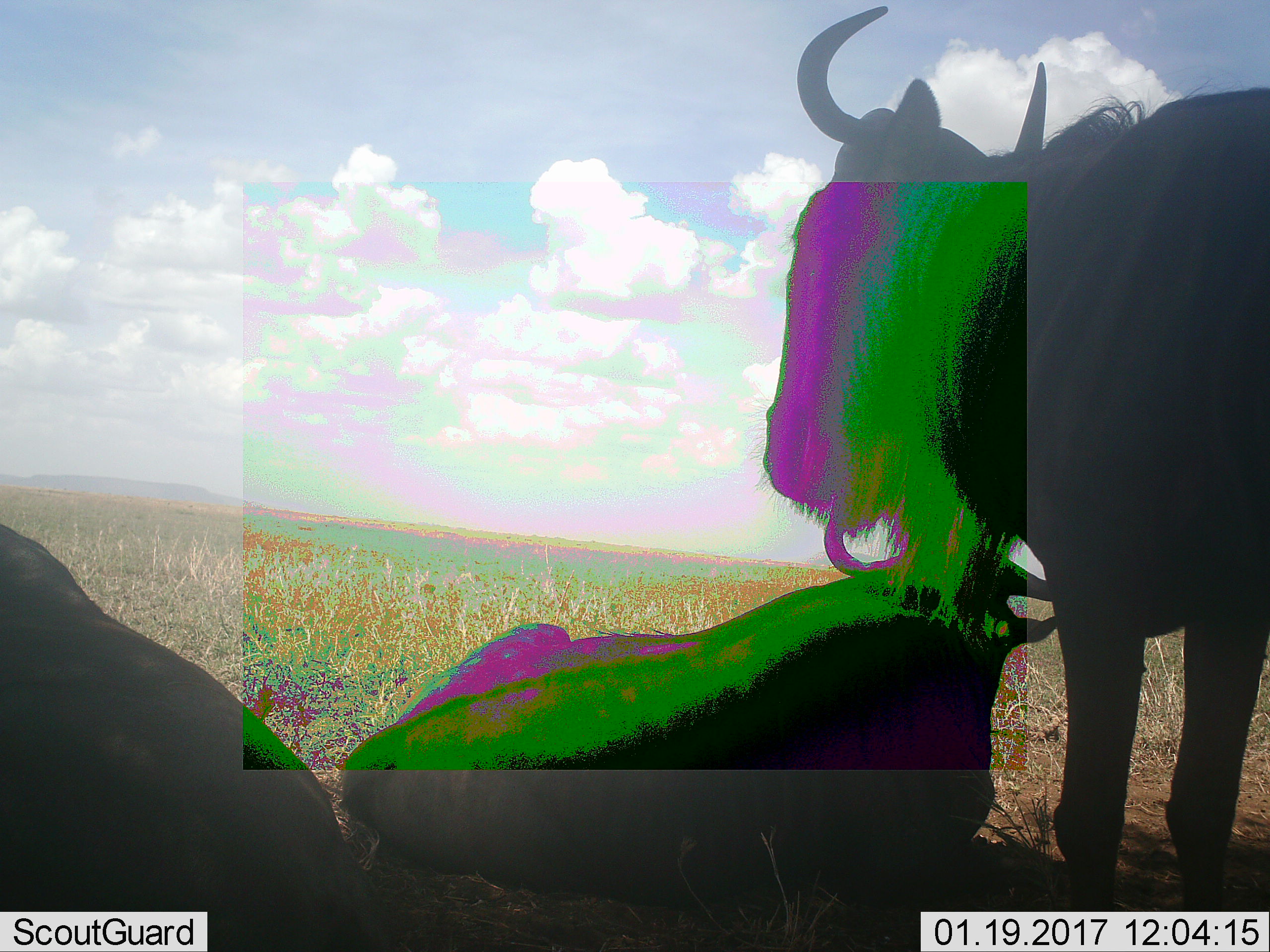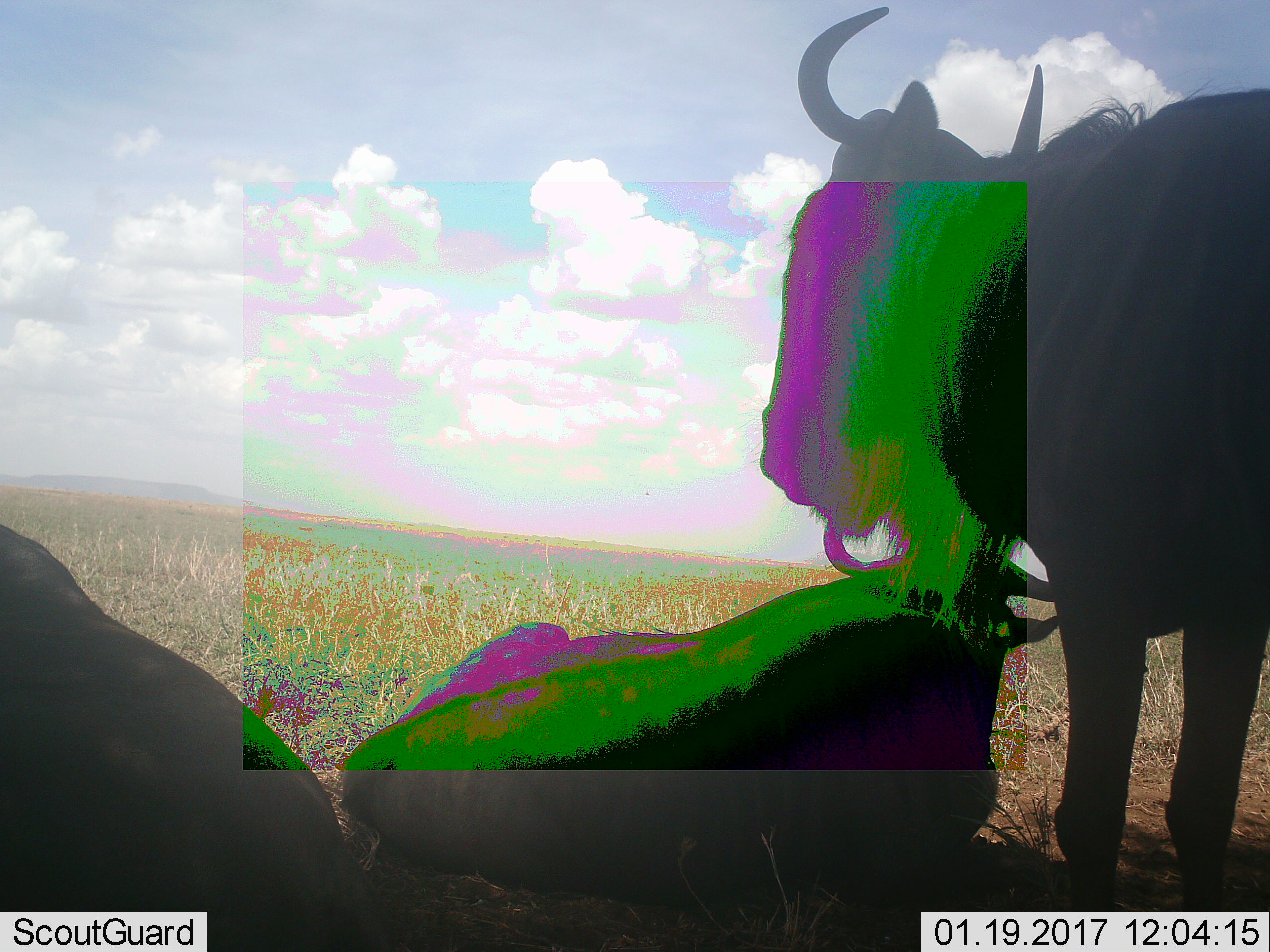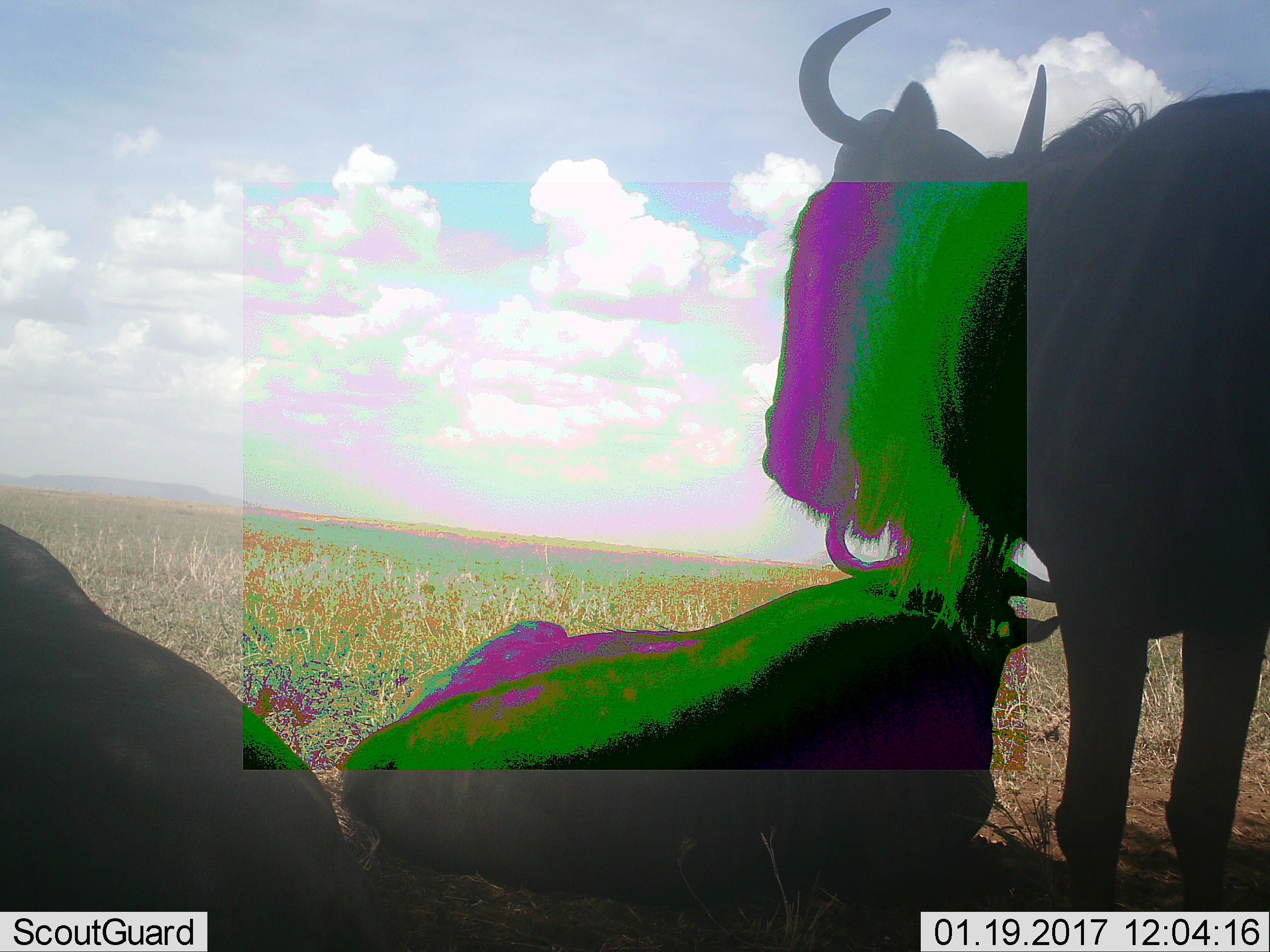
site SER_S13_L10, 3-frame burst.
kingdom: Animalia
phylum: Chordata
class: Mammalia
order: Artiodactyla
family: Bovidae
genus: Connochaetes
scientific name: Connochaetes taurinus taurinus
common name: blue wildebeest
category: wildebeestblue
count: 3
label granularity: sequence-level